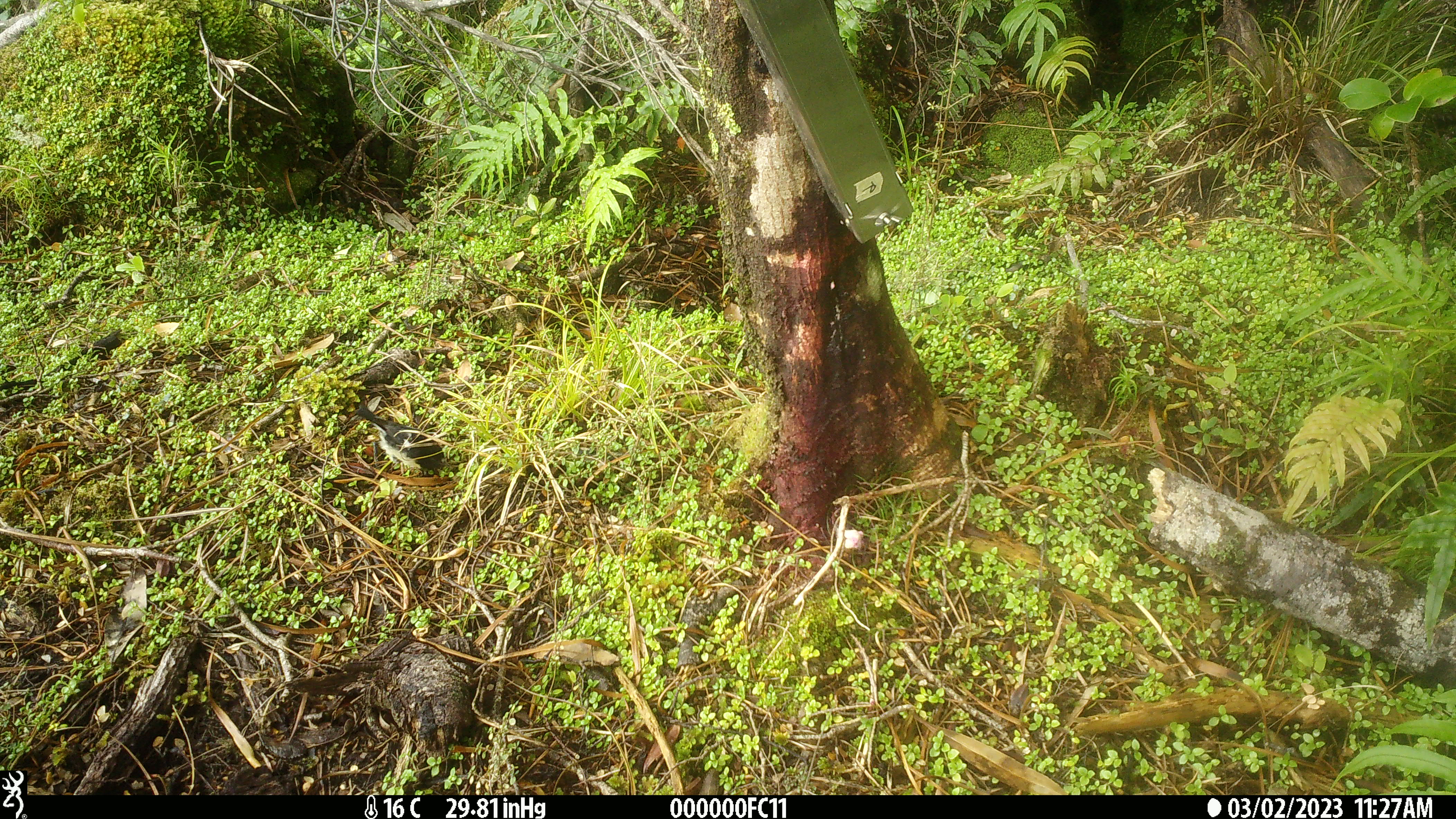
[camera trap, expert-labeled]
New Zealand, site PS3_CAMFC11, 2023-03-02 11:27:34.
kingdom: Animalia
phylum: Chordata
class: Aves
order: Passeriformes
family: Petroicidae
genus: Petroica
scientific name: Petroica macrocephala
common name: tomtit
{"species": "tomtit (Petroica macrocephala)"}